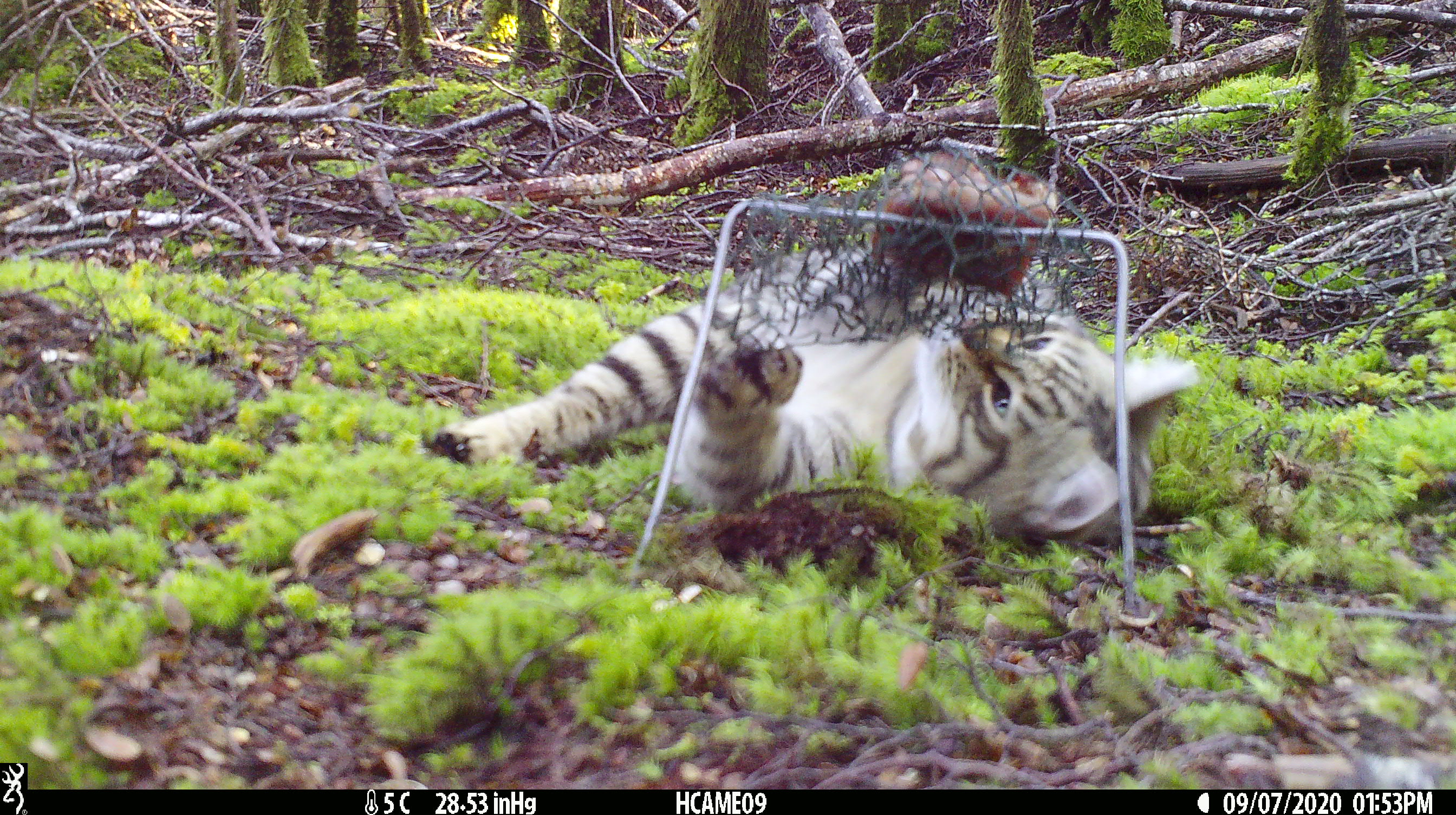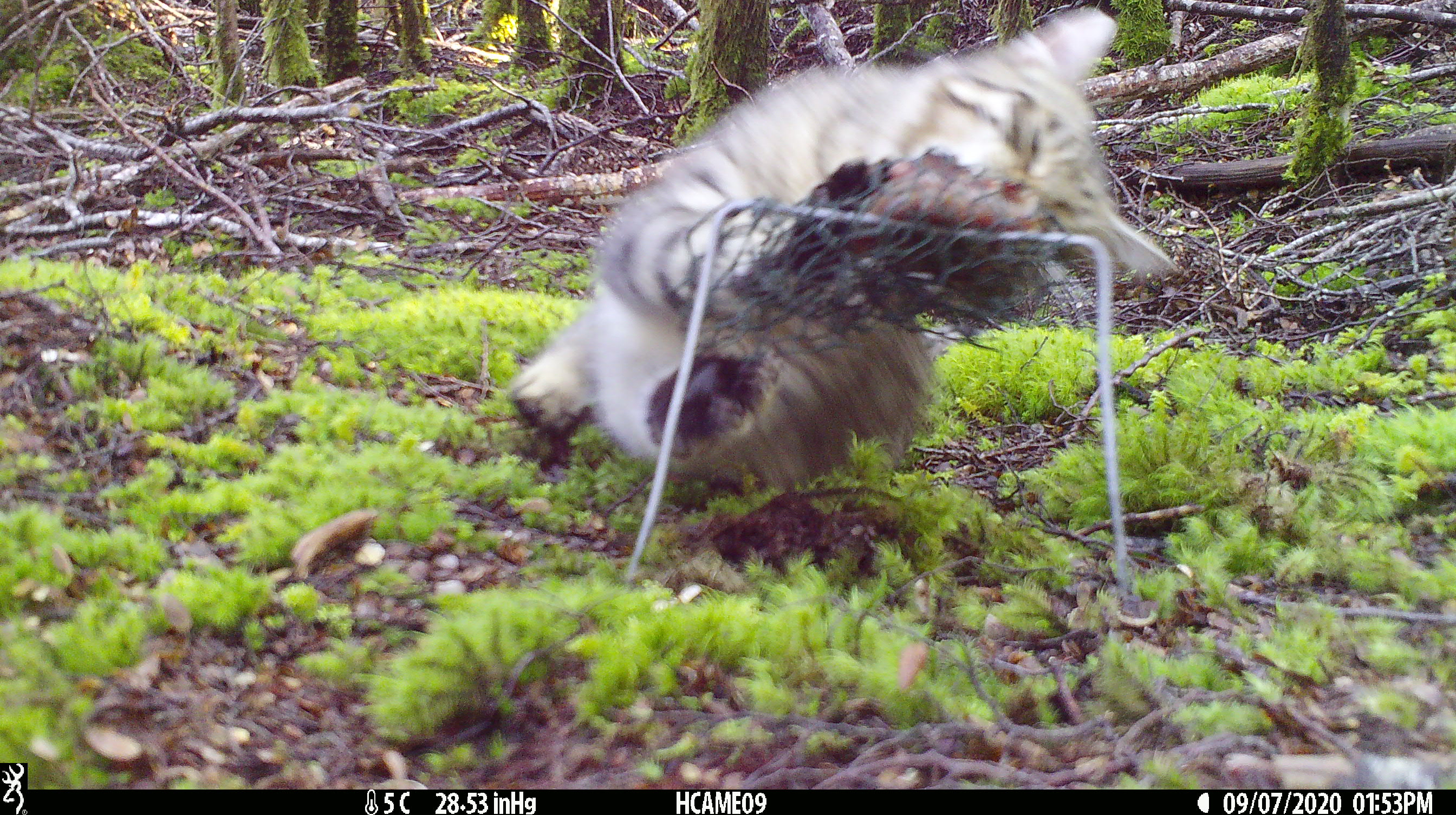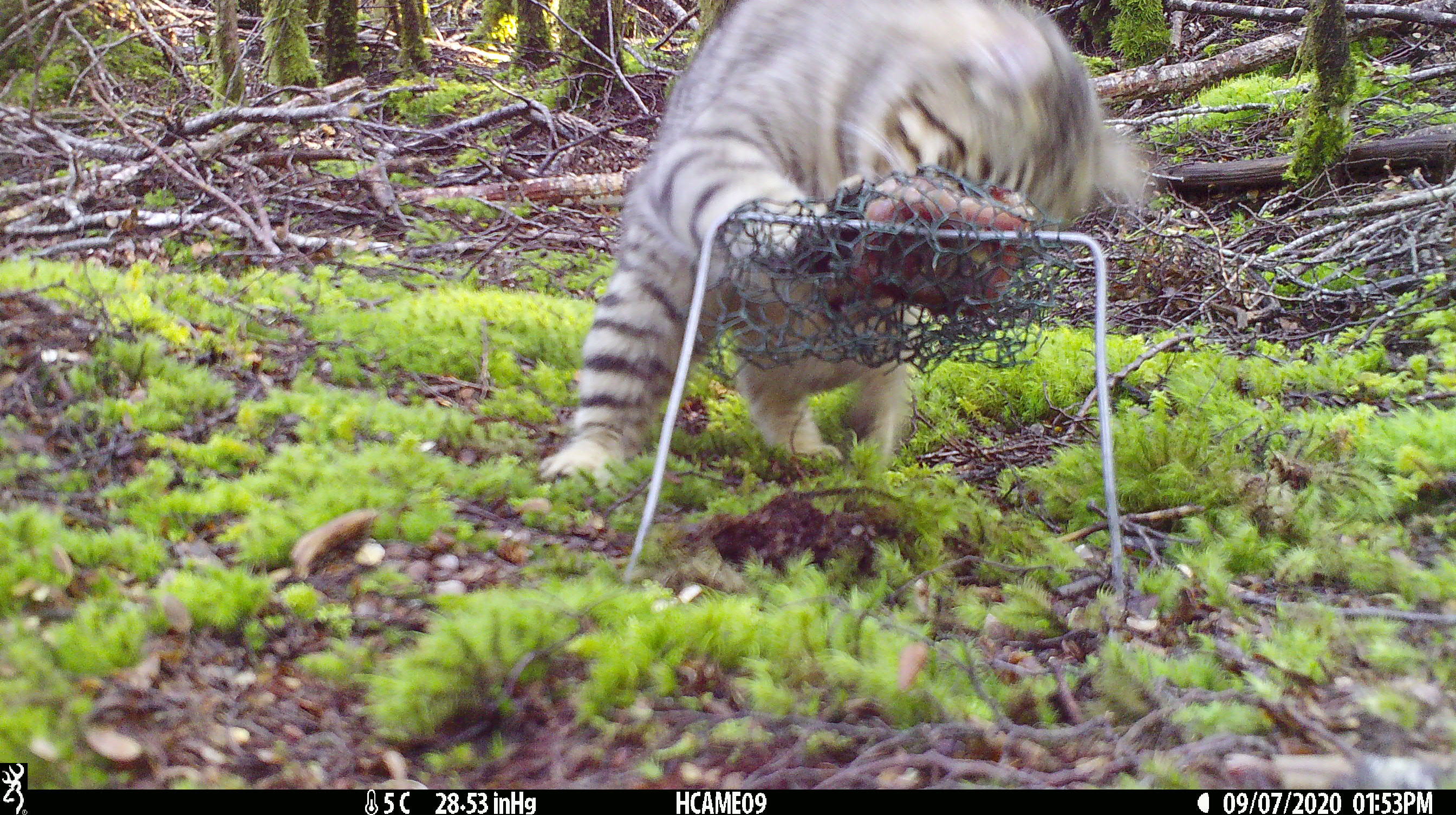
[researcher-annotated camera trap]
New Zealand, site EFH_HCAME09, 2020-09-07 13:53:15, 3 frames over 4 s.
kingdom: Animalia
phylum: Chordata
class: Mammalia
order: Carnivora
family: Felidae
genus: Felis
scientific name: Felis catus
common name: domestic cat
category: cat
Cat (domestic cat) (Felis catus).